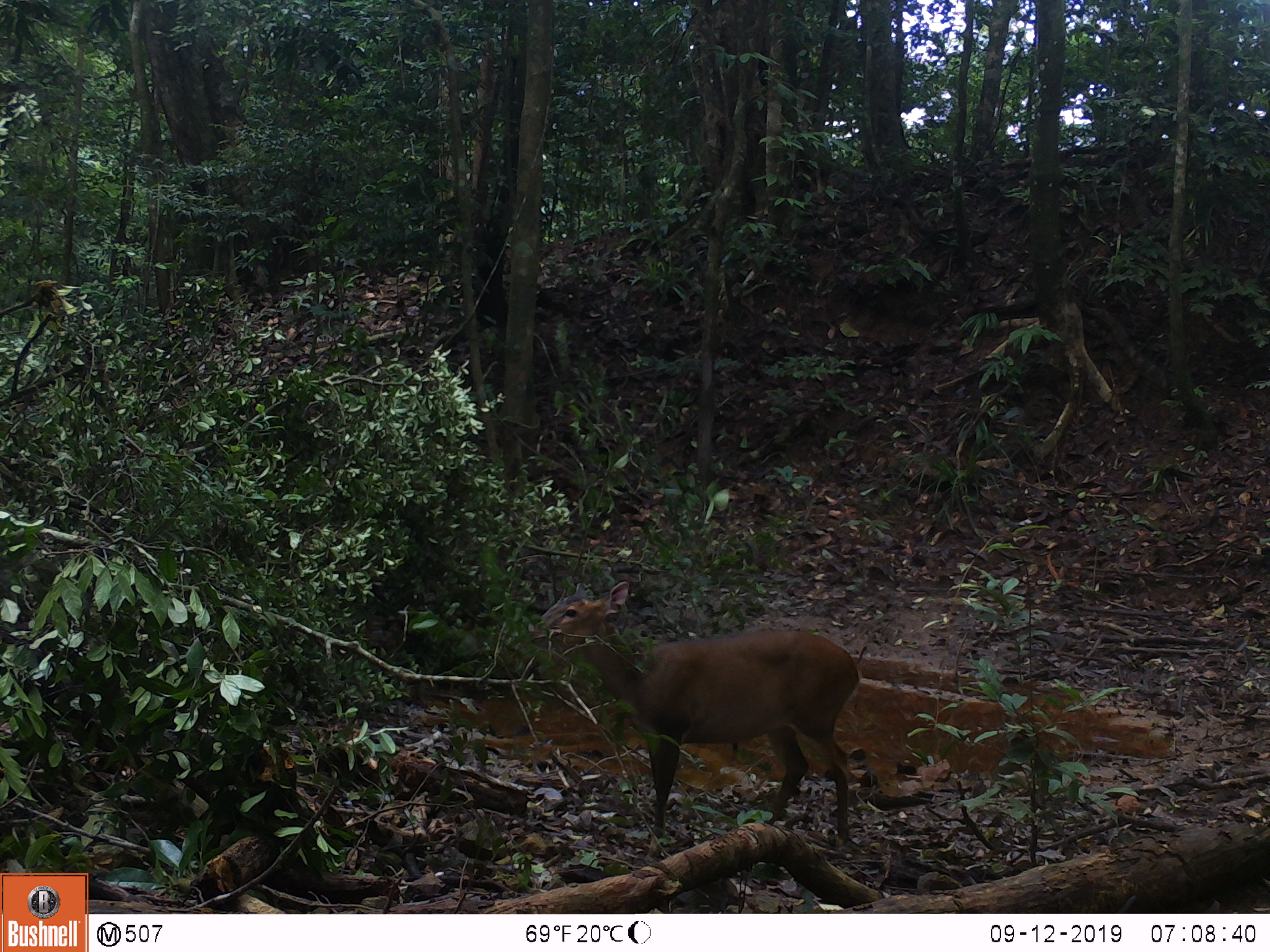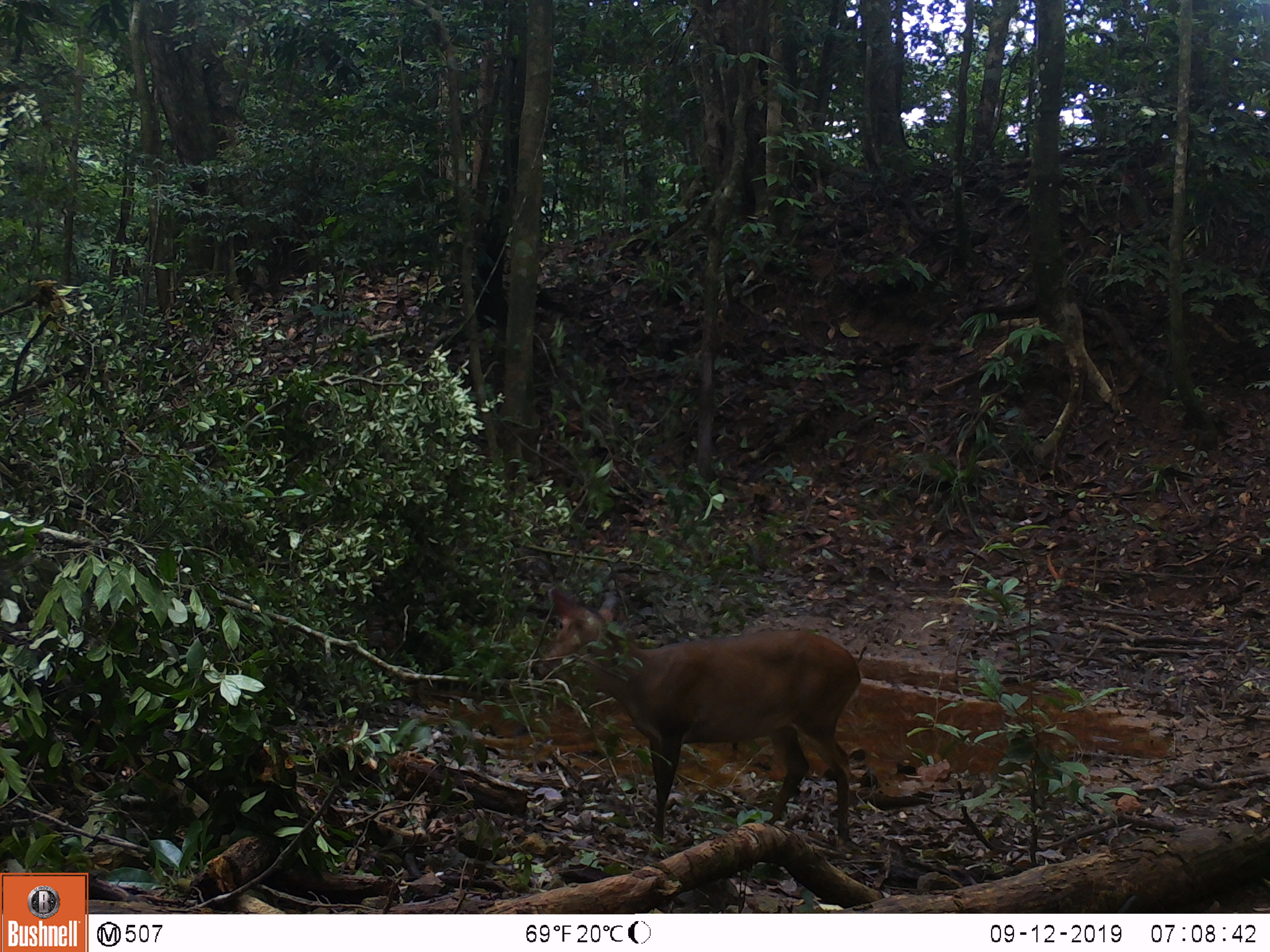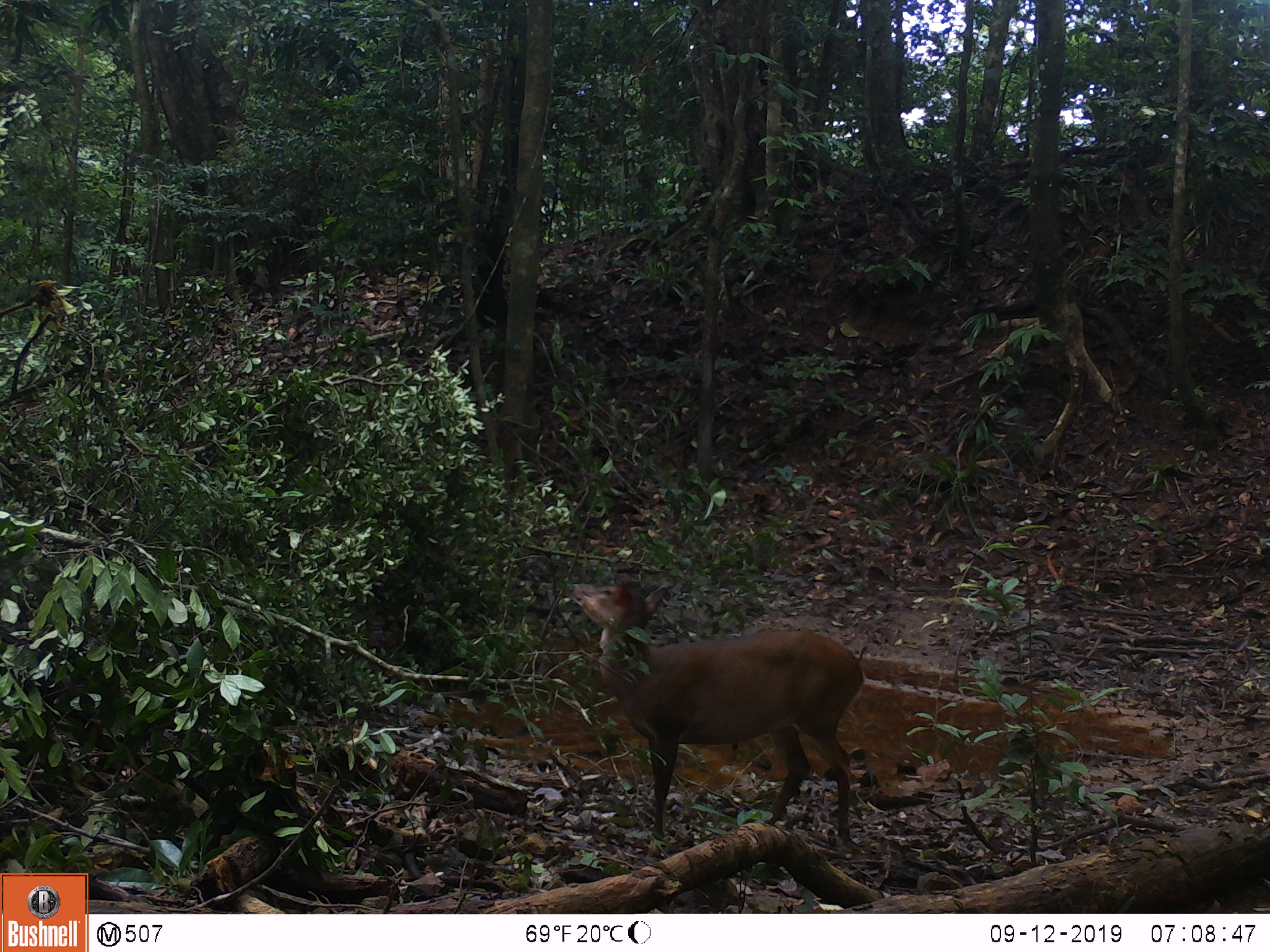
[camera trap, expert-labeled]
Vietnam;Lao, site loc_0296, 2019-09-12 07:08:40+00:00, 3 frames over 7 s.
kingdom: Animalia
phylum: Chordata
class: Mammalia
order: Artiodactyla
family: Cervidae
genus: Muntiacus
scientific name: Muntiacus vuquangensis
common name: large-antlered muntjac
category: large antlered muntjac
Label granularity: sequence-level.